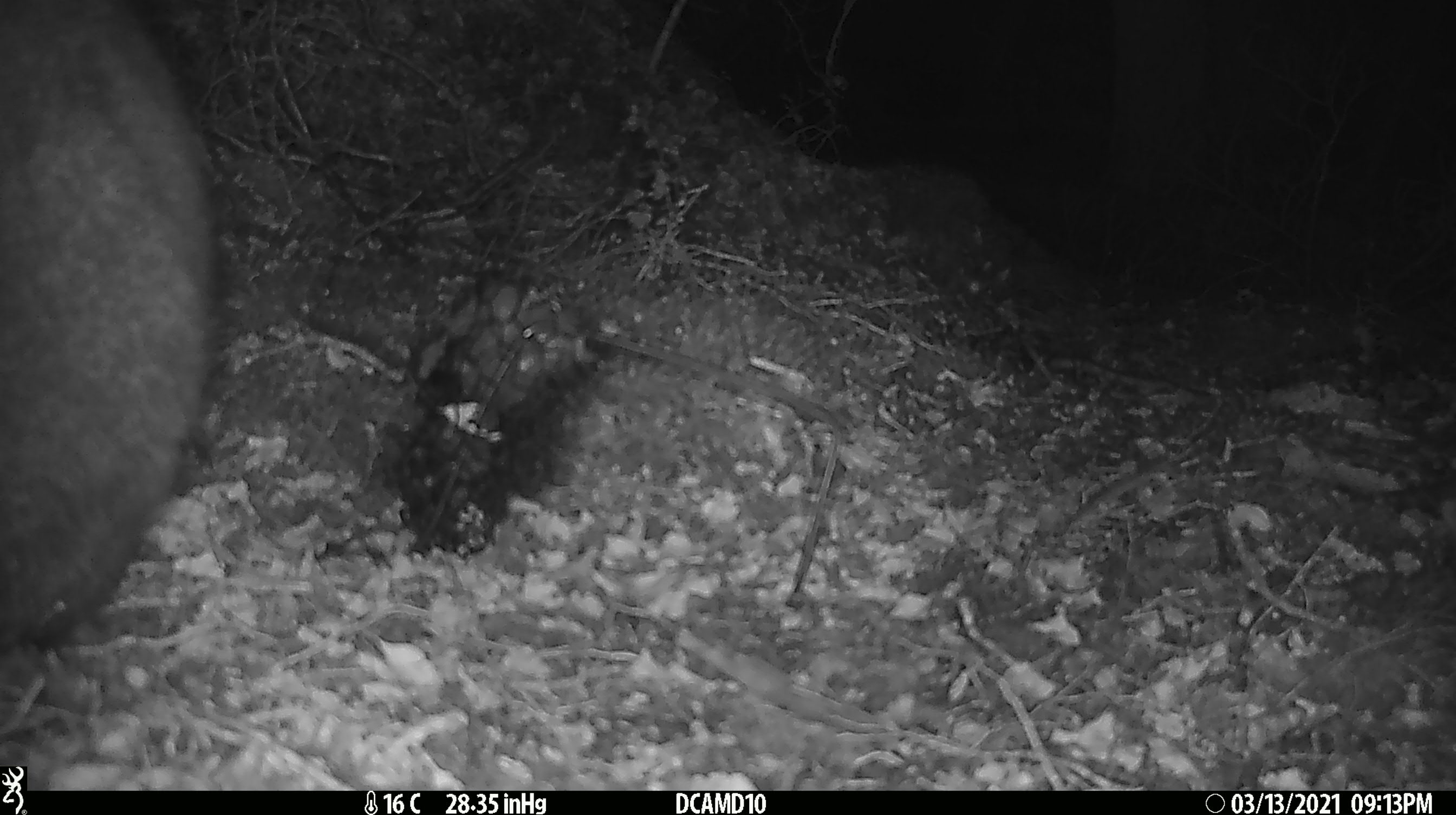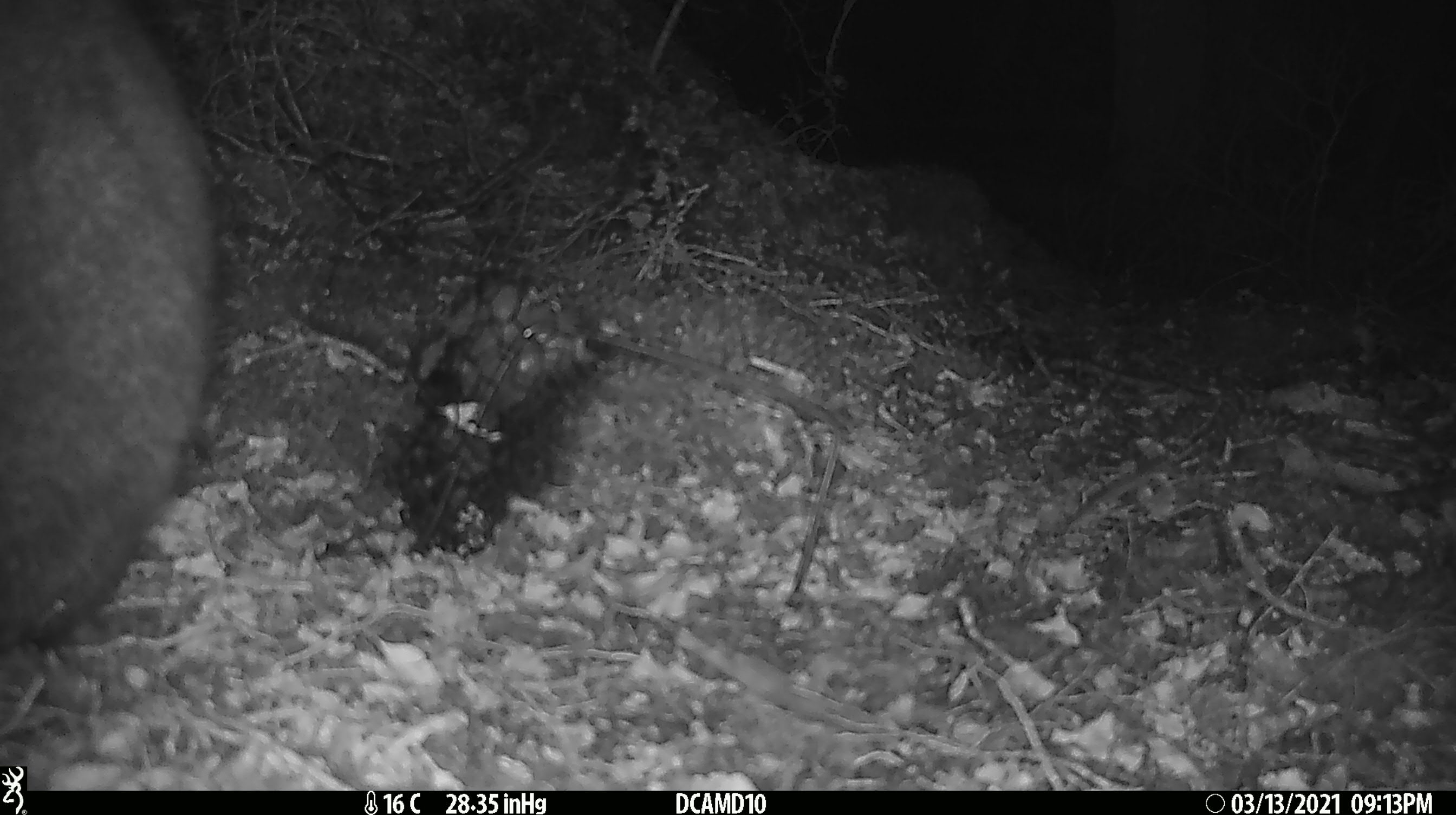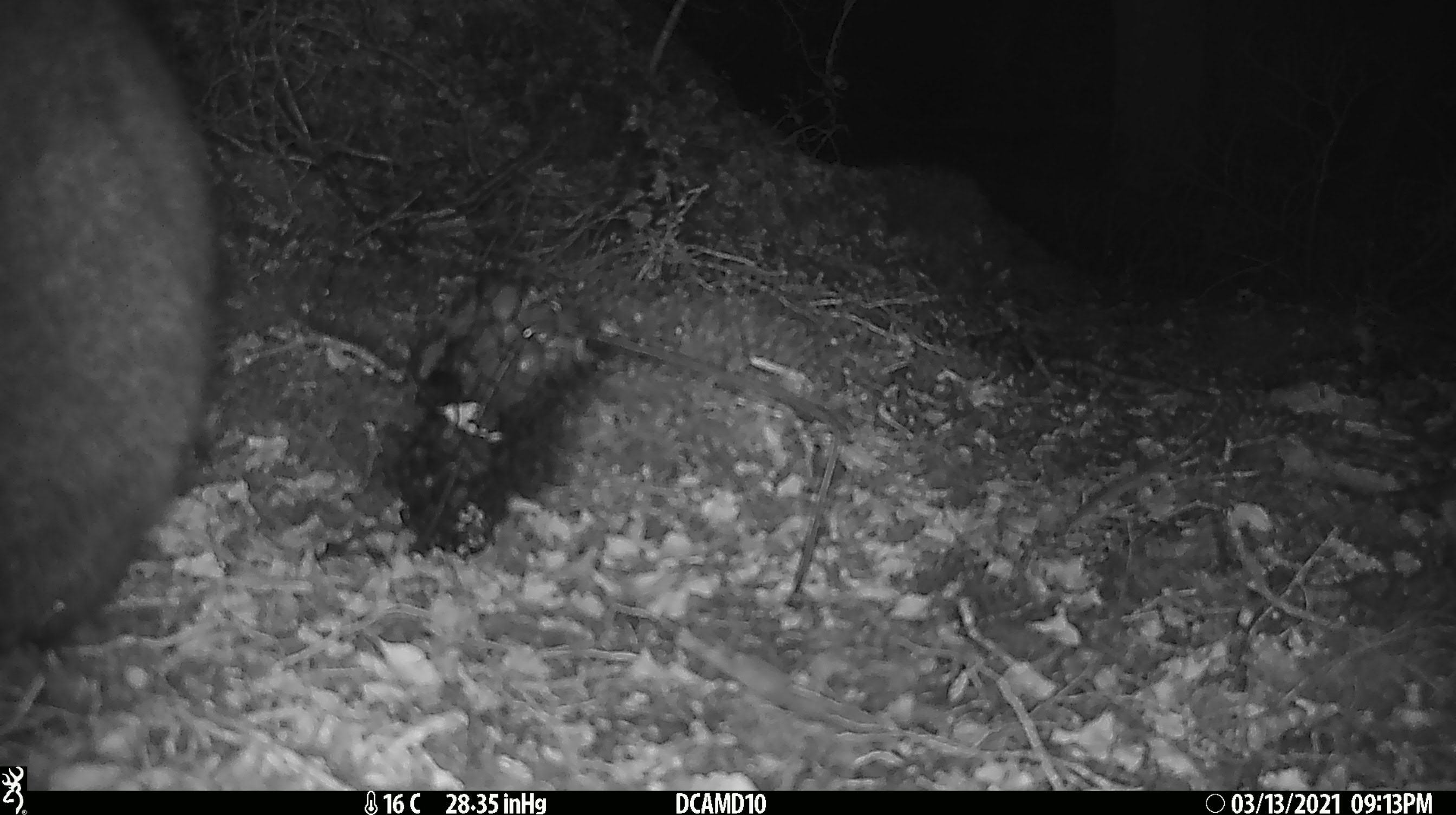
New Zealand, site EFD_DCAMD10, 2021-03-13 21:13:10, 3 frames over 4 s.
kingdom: Animalia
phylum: Chordata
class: Mammalia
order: Diprotodontia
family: Phalangeridae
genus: Trichosurus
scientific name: Trichosurus vulpecula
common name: common brushtail possum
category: possum